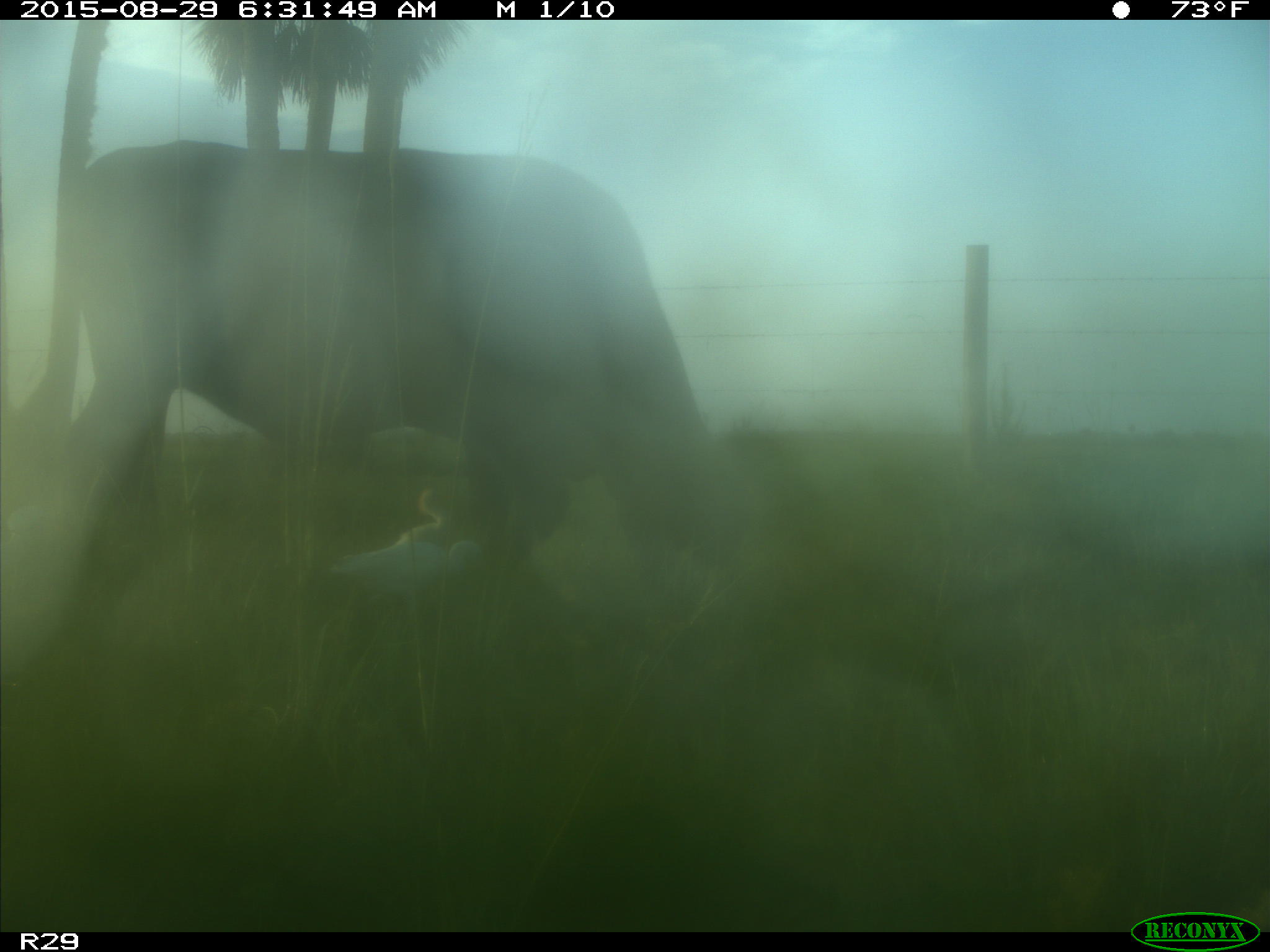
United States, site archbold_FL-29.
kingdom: Animalia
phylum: Chordata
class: Mammalia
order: Artiodactyla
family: Bovidae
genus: Bos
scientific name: Bos taurus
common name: domestic cow